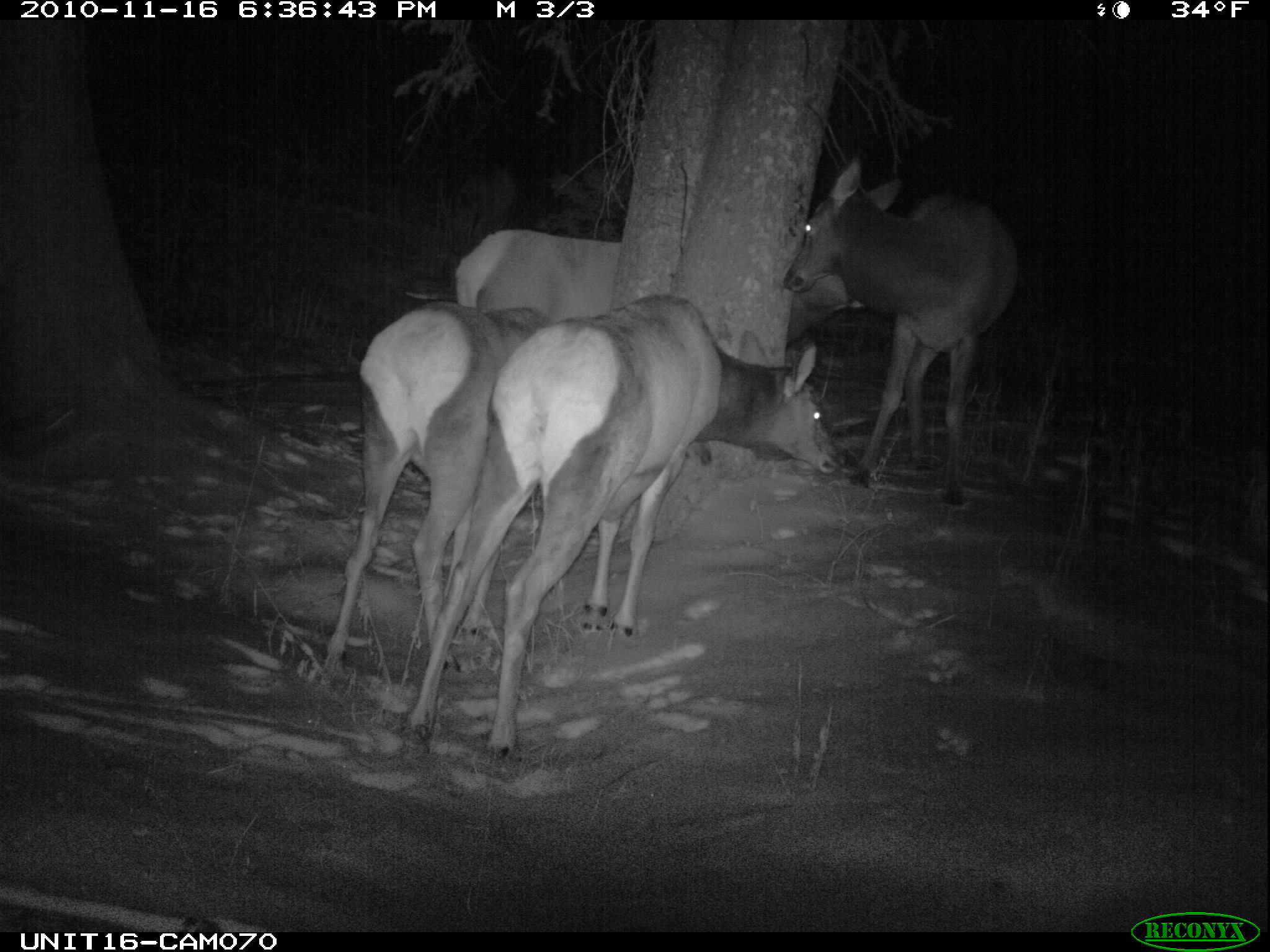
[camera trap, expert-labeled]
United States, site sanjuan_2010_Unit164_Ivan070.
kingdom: Animalia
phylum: Chordata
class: Mammalia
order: Artiodactyla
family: Cervidae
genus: Cervus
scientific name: Cervus elaphus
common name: red deer